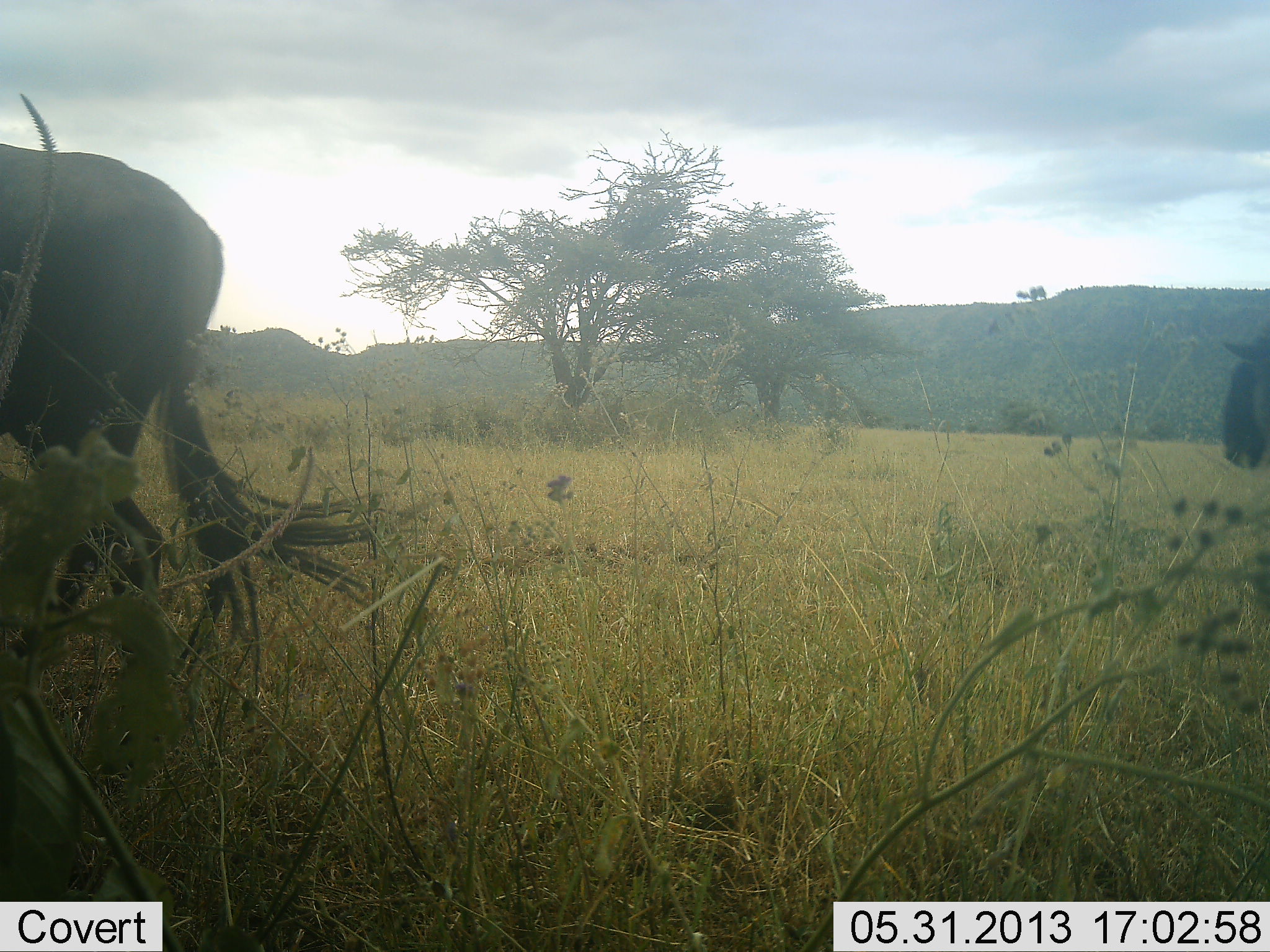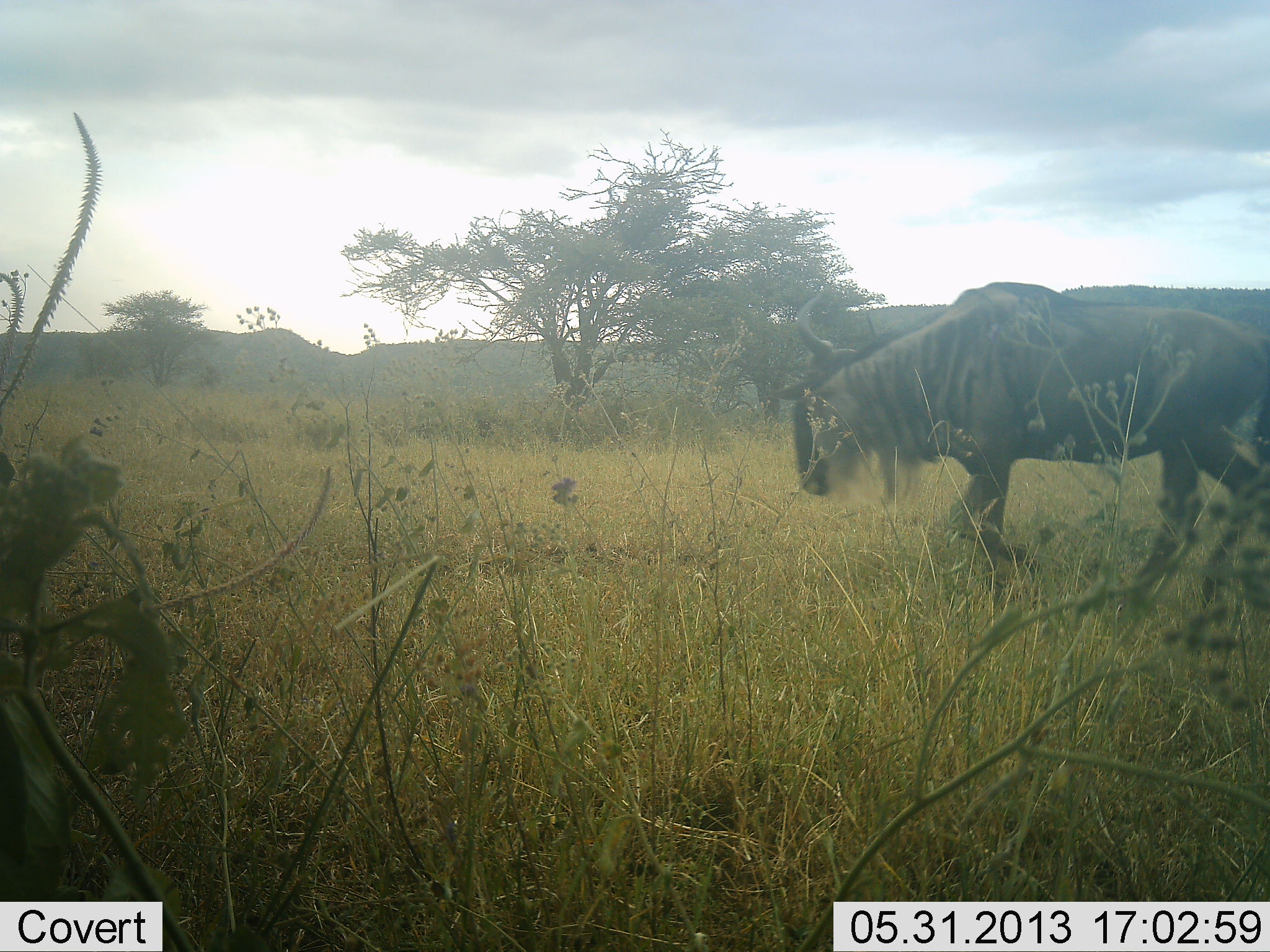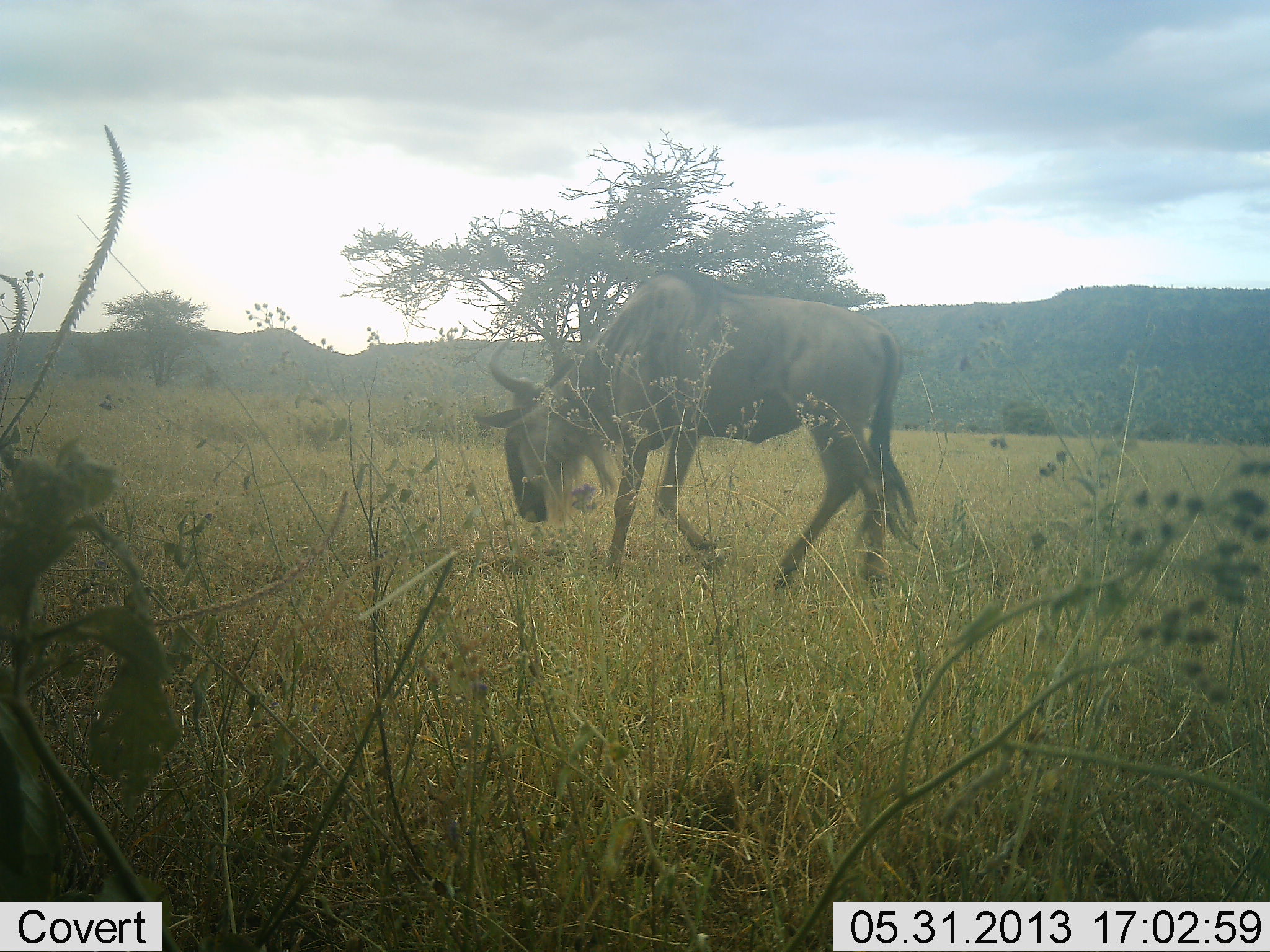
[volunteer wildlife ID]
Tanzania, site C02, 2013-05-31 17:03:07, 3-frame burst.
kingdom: Animalia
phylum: Chordata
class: Mammalia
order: Artiodactyla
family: Bovidae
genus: Connochaetes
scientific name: Connochaetes taurinus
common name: blue wildebeest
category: wildebeest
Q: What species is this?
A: Wildebeest (blue wildebeest) (Connochaetes taurinus).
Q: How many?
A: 2.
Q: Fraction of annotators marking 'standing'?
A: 6%.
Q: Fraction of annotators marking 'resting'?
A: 0%.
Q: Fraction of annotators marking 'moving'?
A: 100%.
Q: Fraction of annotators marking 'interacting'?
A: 0%.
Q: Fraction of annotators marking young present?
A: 0%.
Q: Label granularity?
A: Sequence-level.